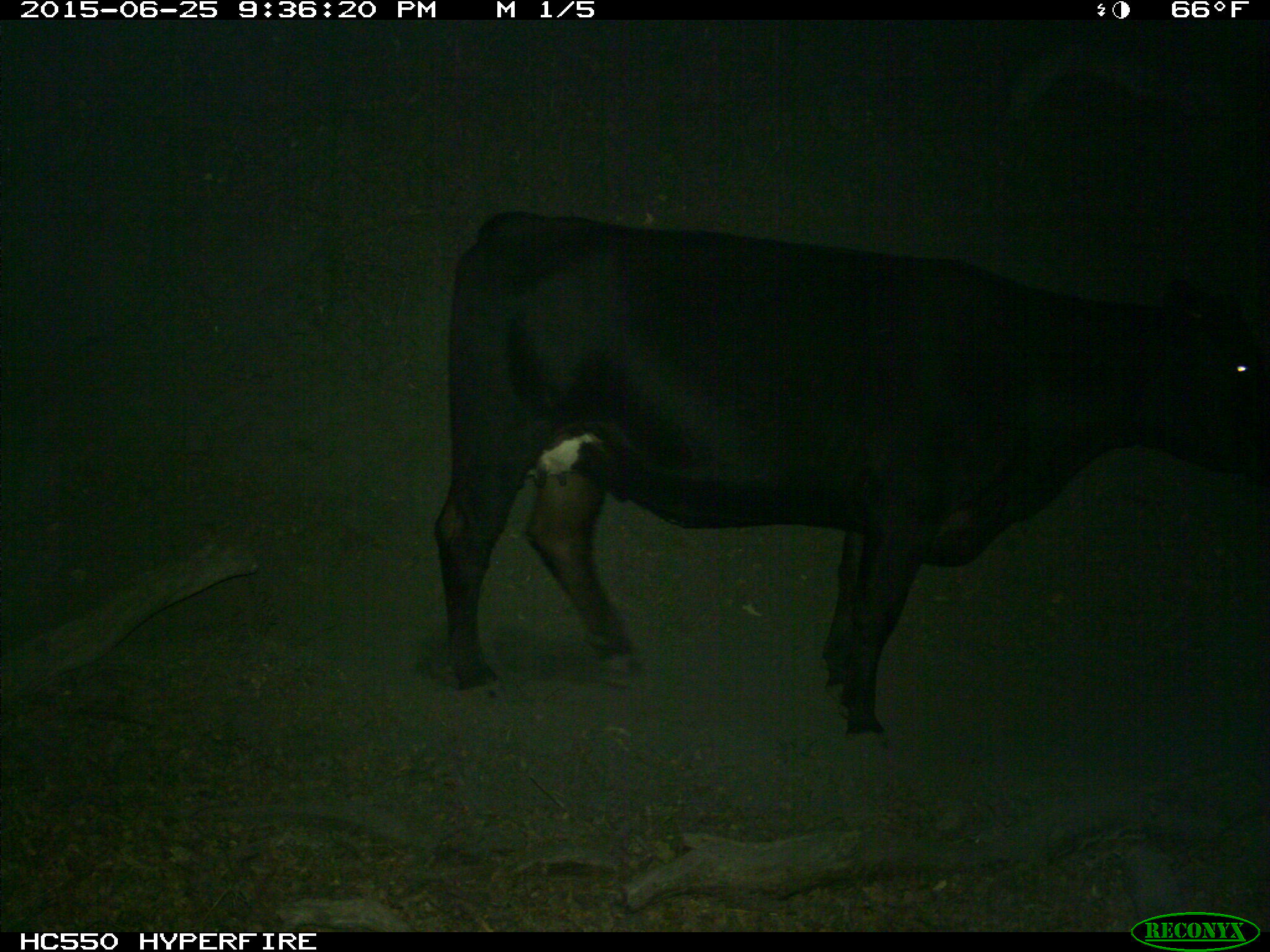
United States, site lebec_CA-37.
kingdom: Animalia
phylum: Chordata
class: Mammalia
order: Artiodactyla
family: Bovidae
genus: Bos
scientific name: Bos taurus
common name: domestic cow